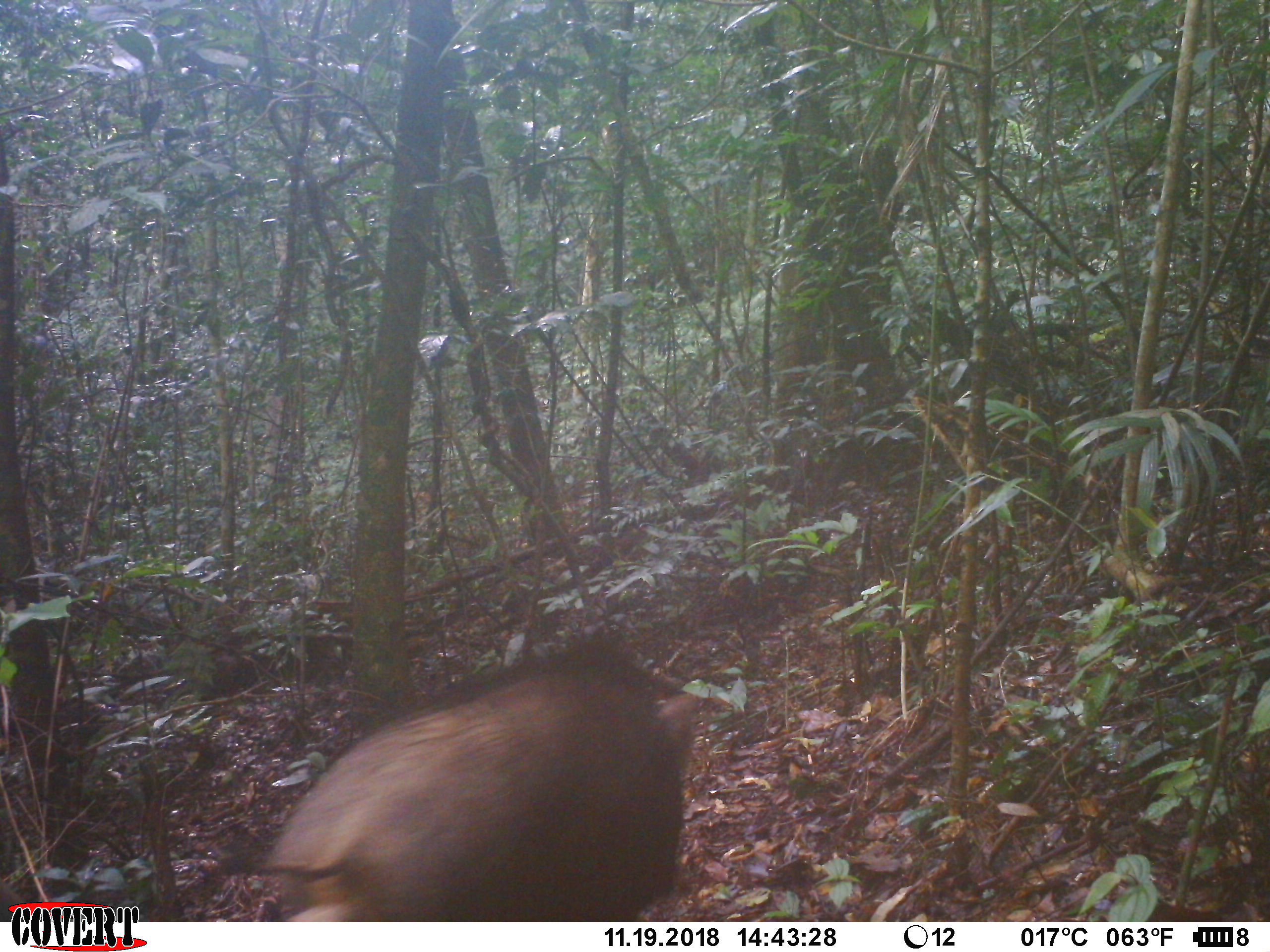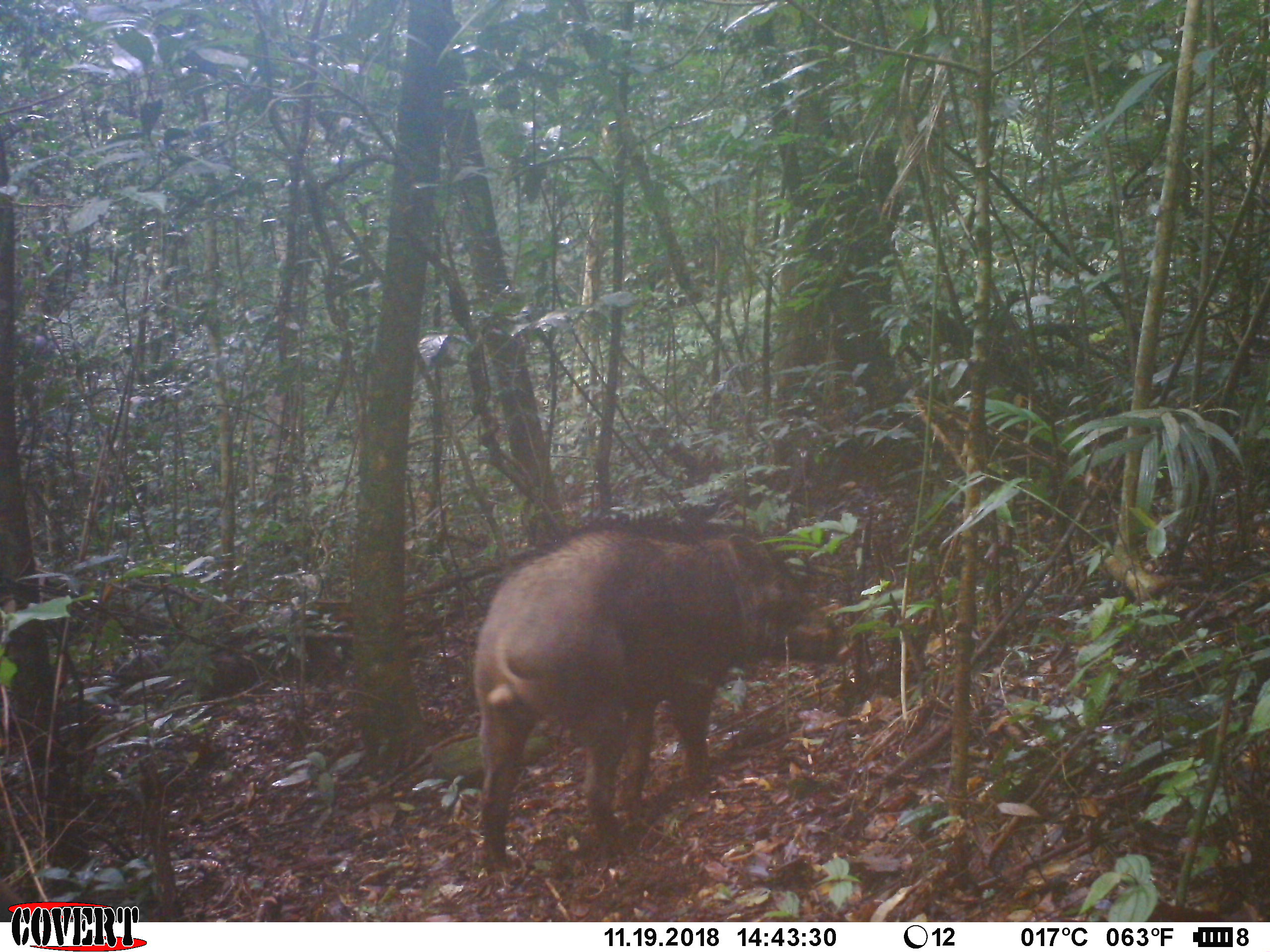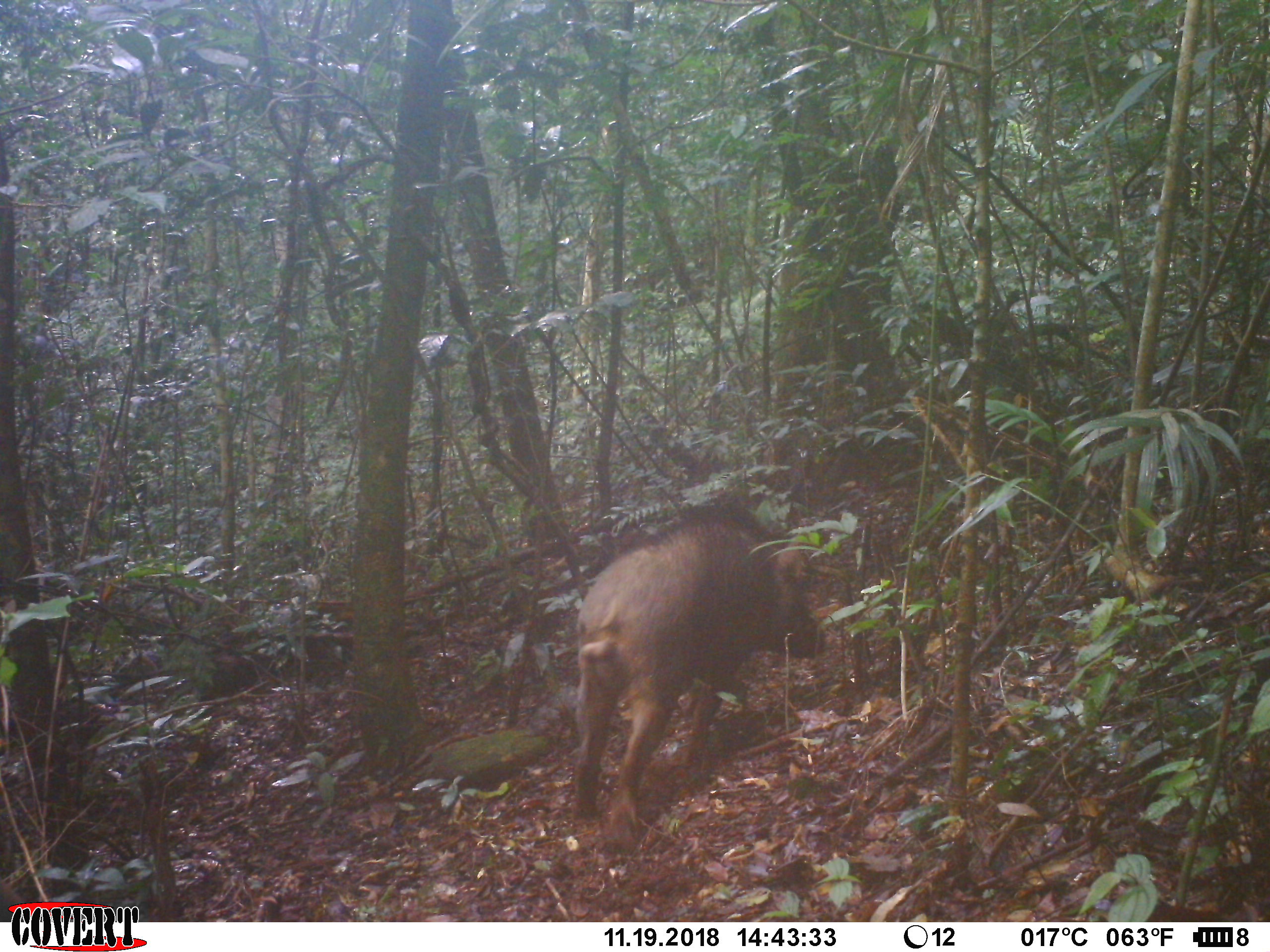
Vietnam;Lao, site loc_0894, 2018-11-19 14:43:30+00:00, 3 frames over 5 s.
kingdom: Animalia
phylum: Chordata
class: Mammalia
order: Artiodactyla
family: Suidae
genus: Sus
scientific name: Sus scrofa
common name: eurasian wild pig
Eurasian wild pig (Sus scrofa). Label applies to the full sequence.